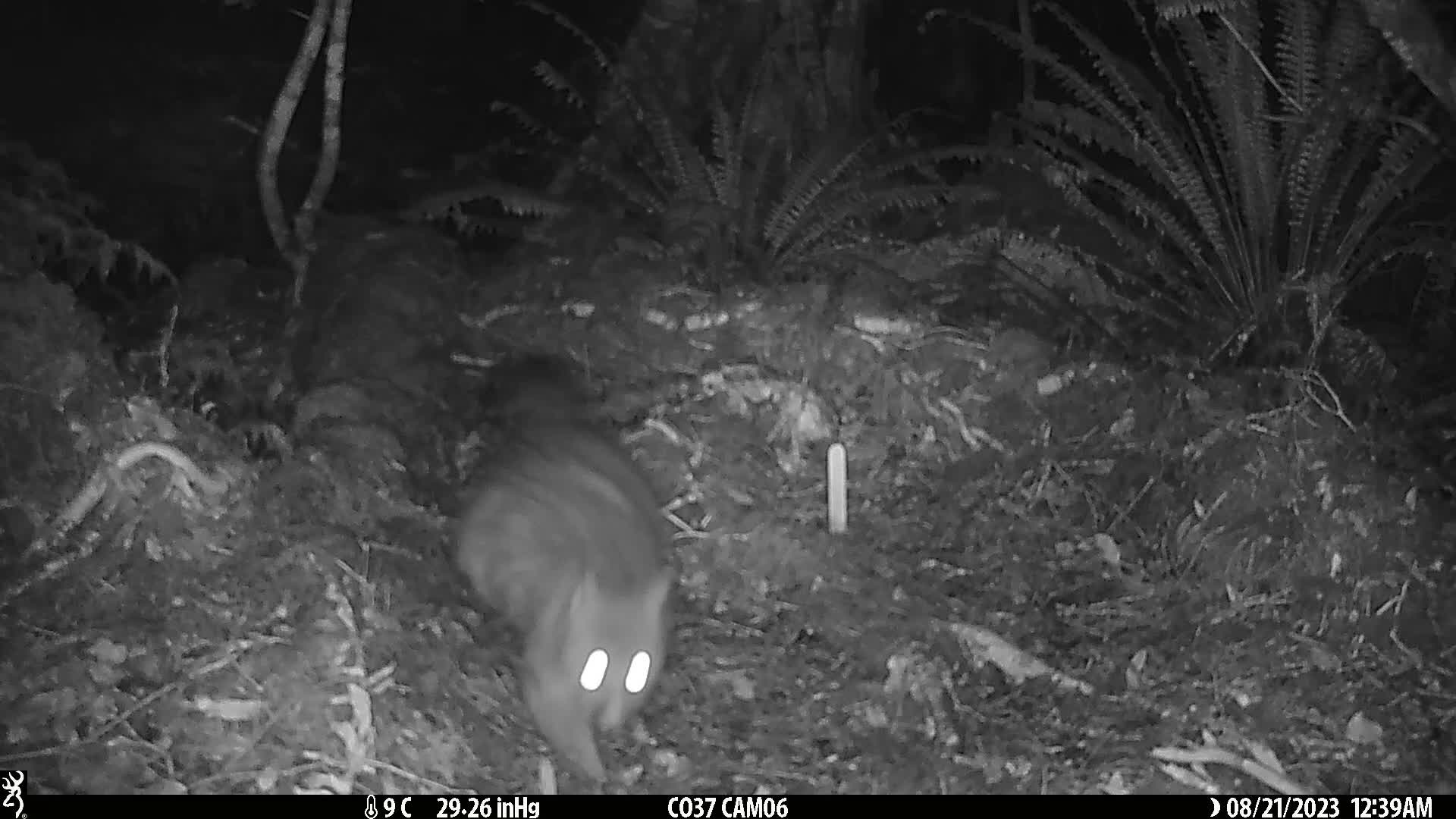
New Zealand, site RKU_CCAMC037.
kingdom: Animalia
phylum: Chordata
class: Mammalia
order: Diprotodontia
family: Phalangeridae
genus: Trichosurus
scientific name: Trichosurus vulpecula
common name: common brushtail possum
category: possum